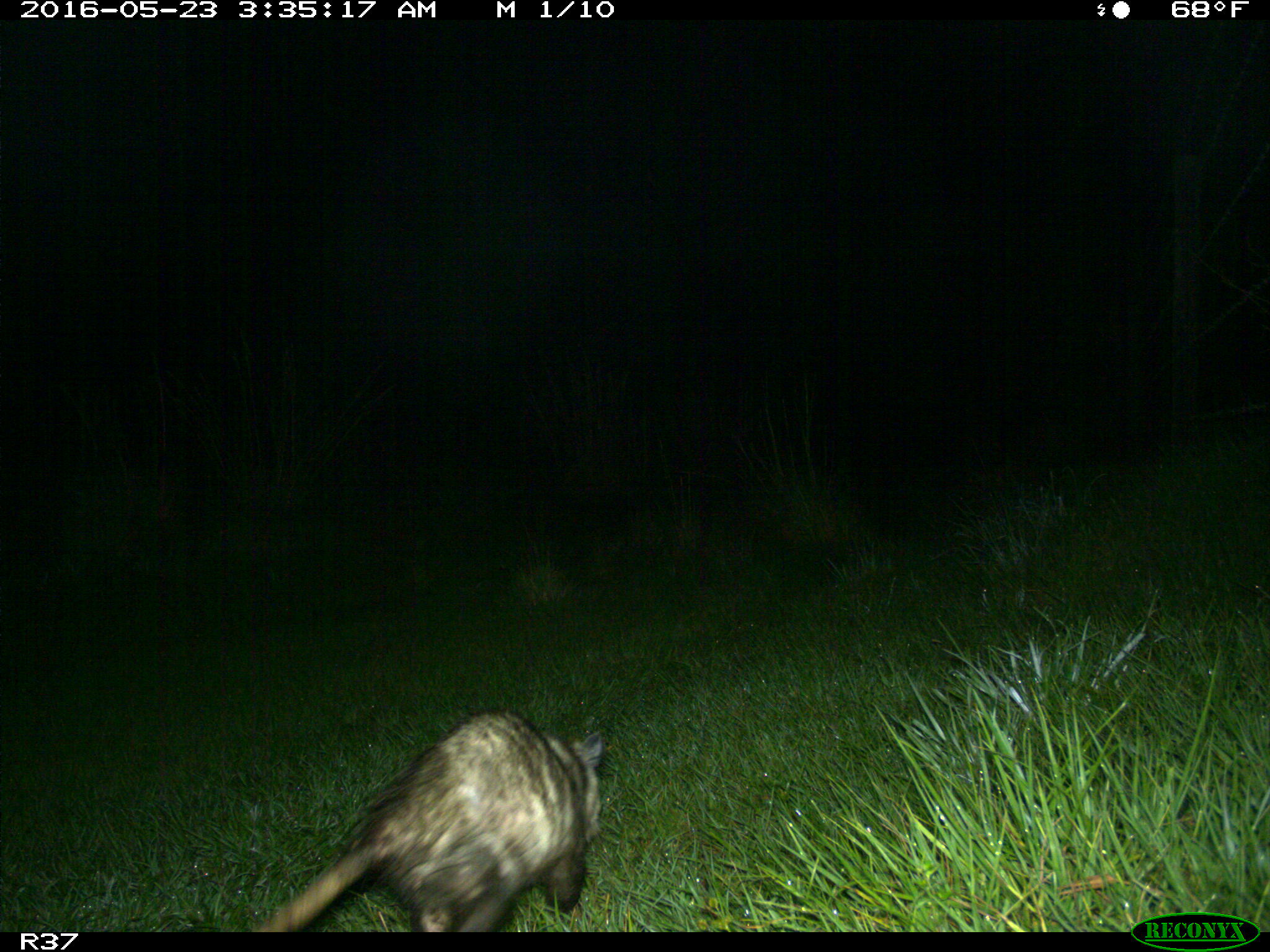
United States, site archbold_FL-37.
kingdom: Animalia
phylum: Chordata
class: Mammalia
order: Didelphimorphia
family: Didelphidae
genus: Didelphis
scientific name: Didelphis virginiana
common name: virginia opossum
Didelphis virginiana (virginia opossum).